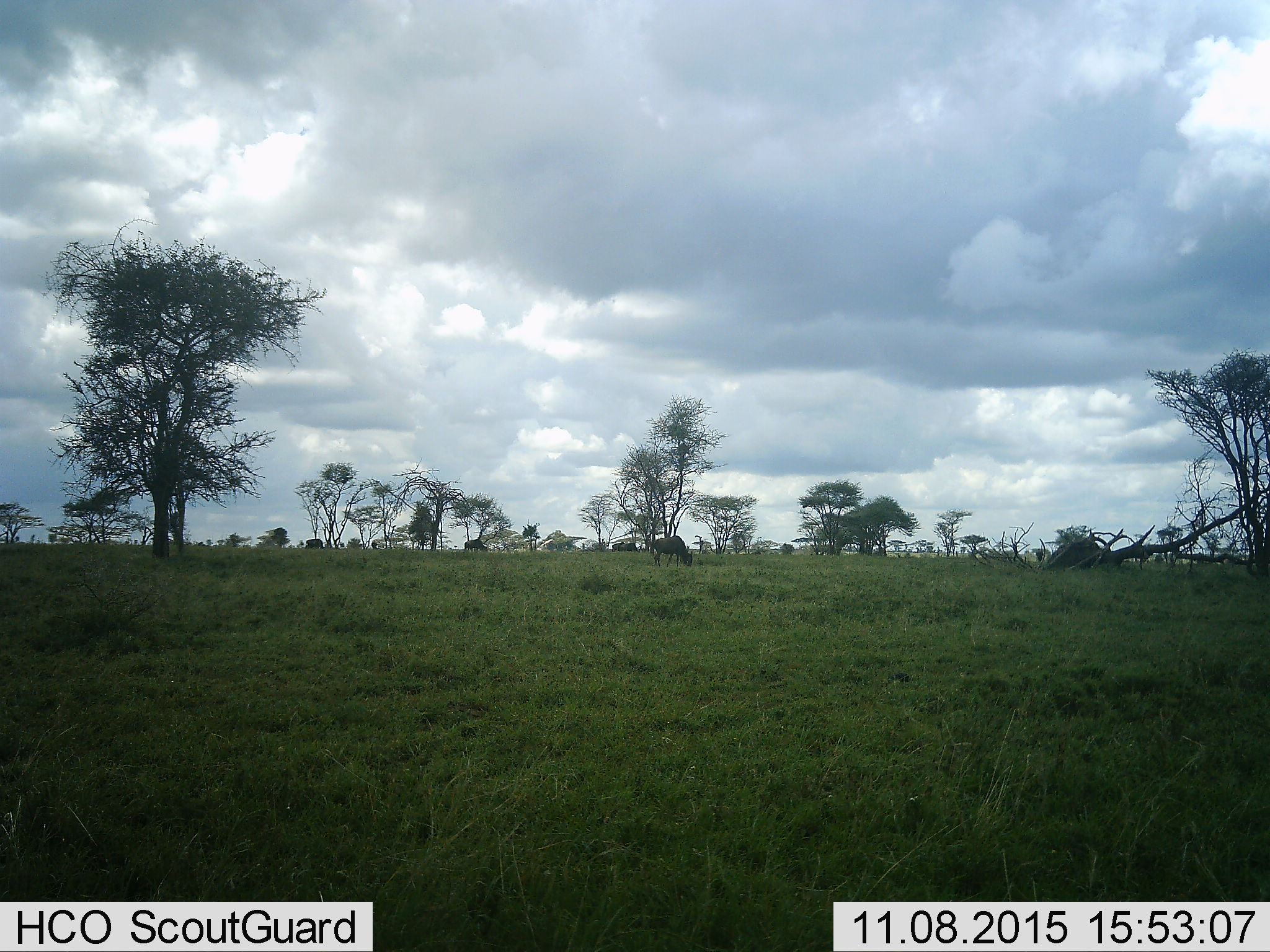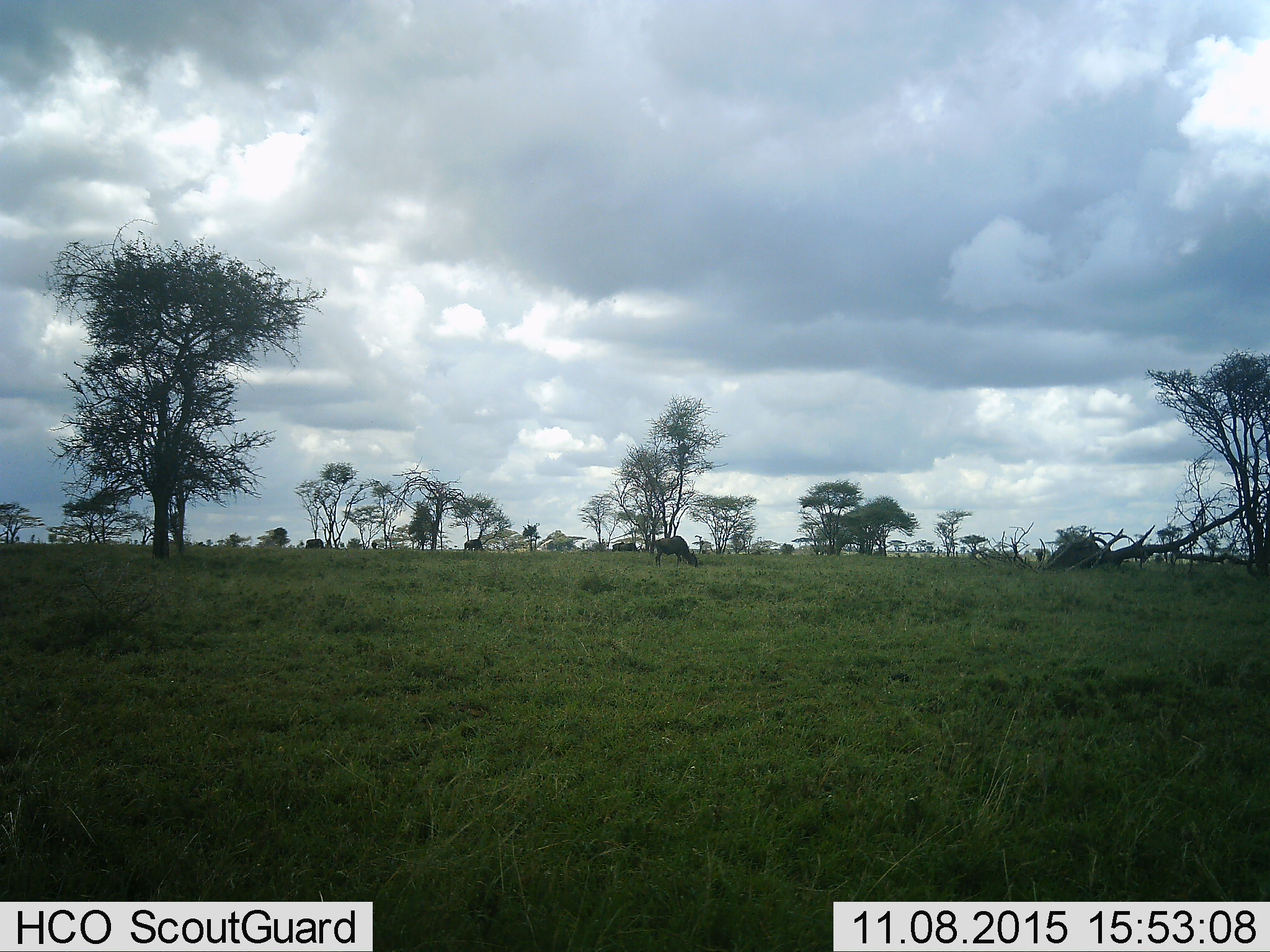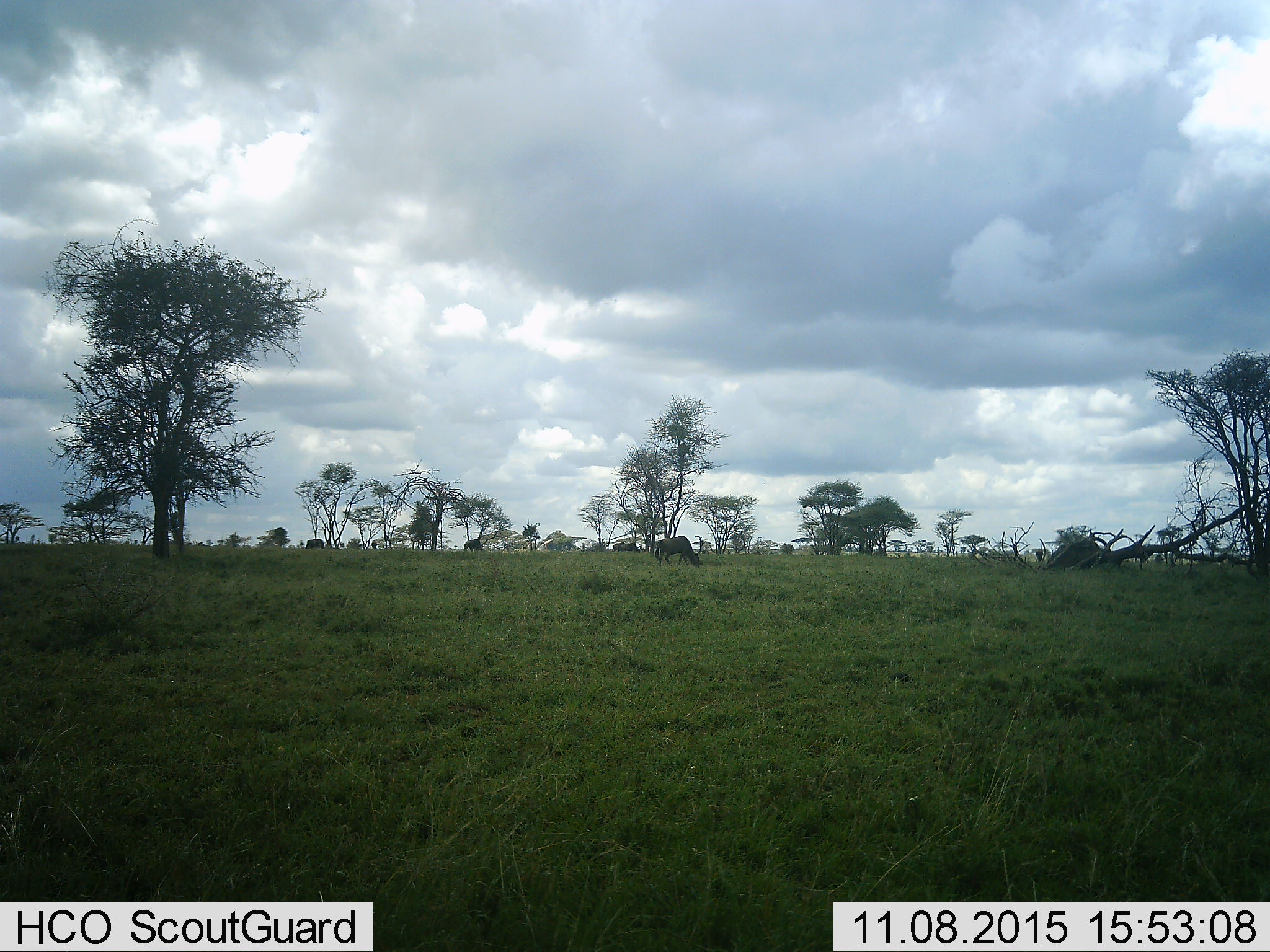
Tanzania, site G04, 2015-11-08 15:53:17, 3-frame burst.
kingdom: Animalia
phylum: Chordata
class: Mammalia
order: Artiodactyla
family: Bovidae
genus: Connochaetes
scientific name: Connochaetes taurinus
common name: blue wildebeest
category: wildebeest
Wildebeest (blue wildebeest) (Connochaetes taurinus), count 3. Behavior (volunteer vote fractions): standing 43%, resting 7%, moving 21%, interacting 0%. Young present (vote fraction): 0%. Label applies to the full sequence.